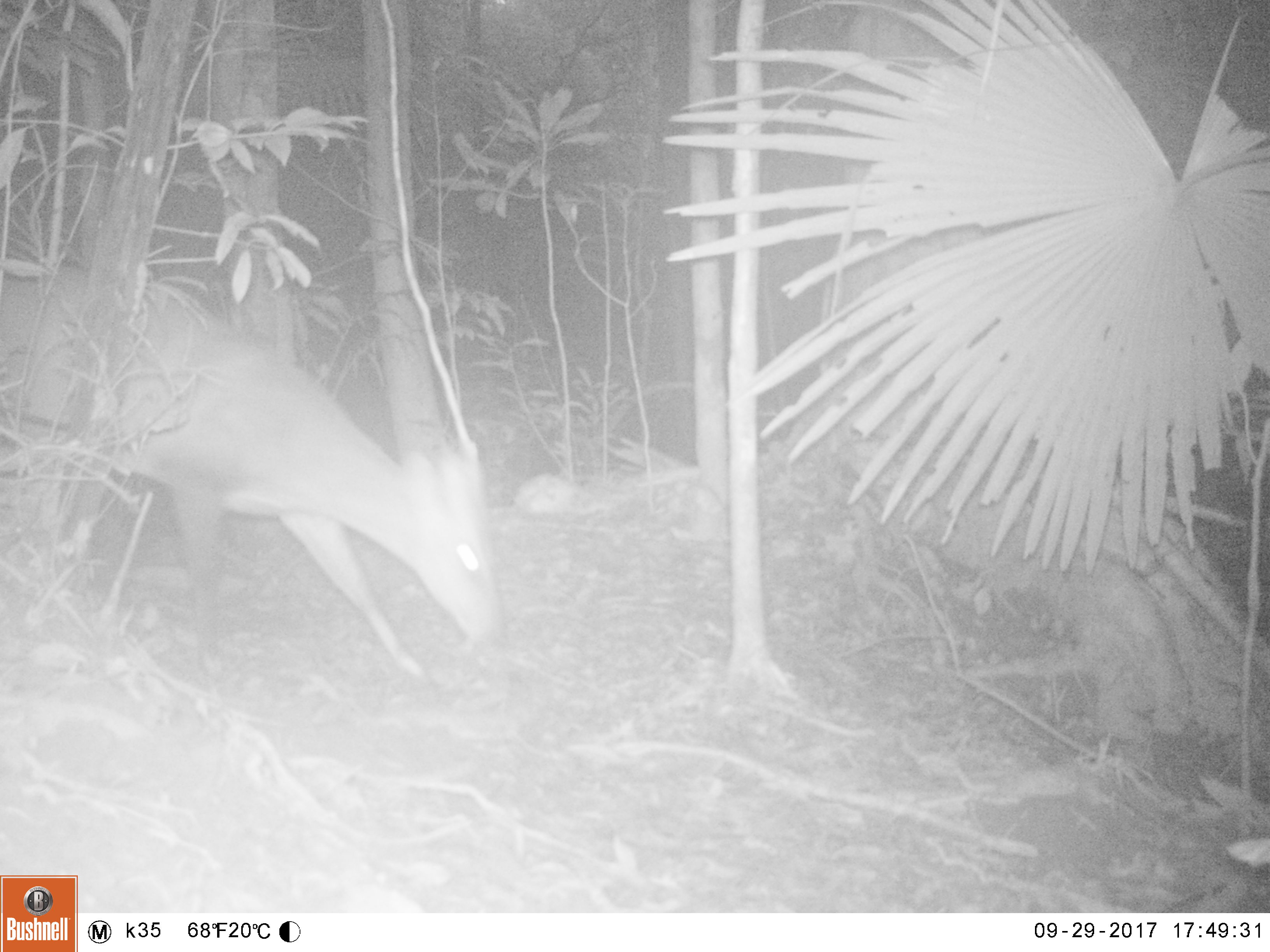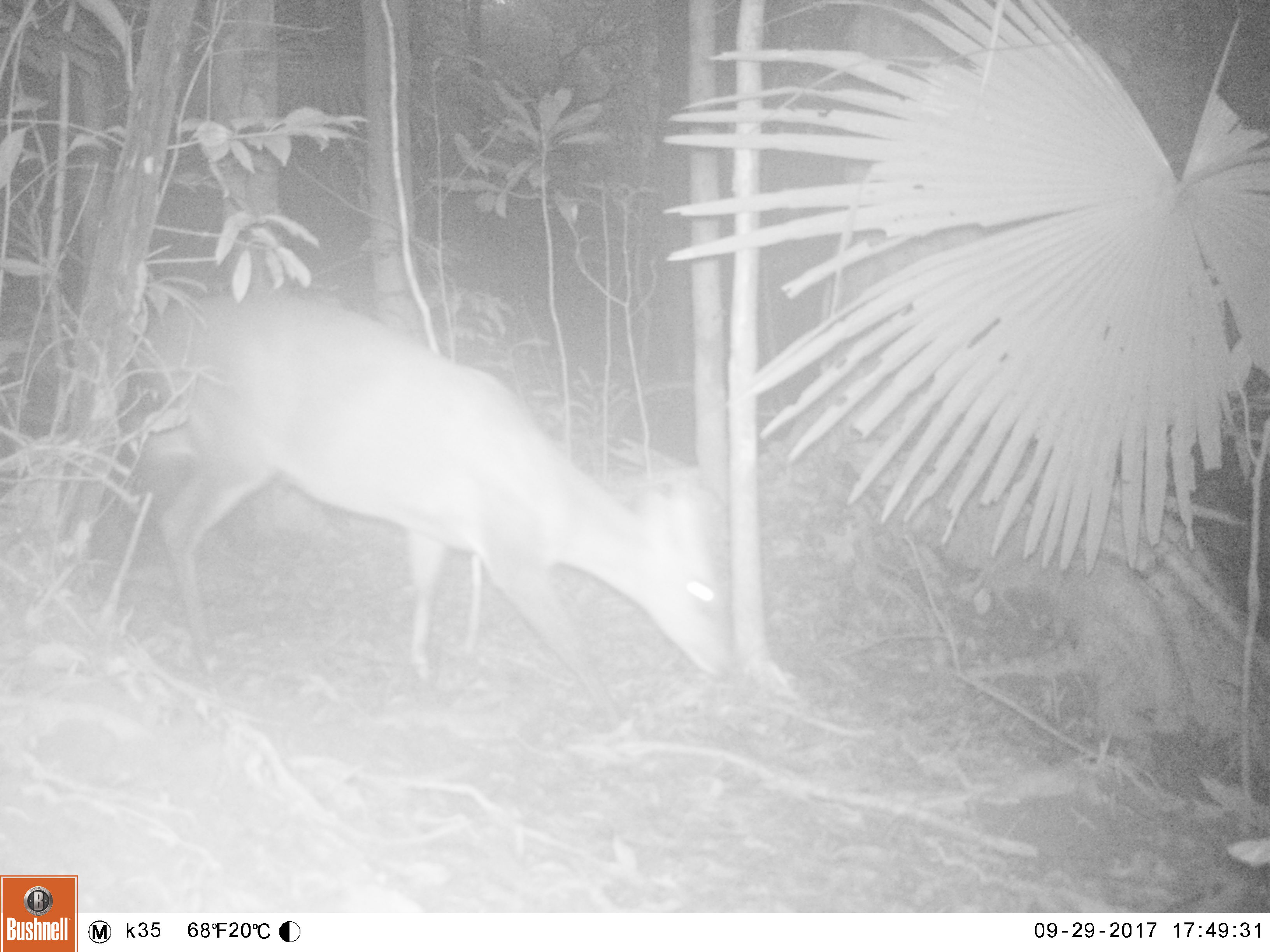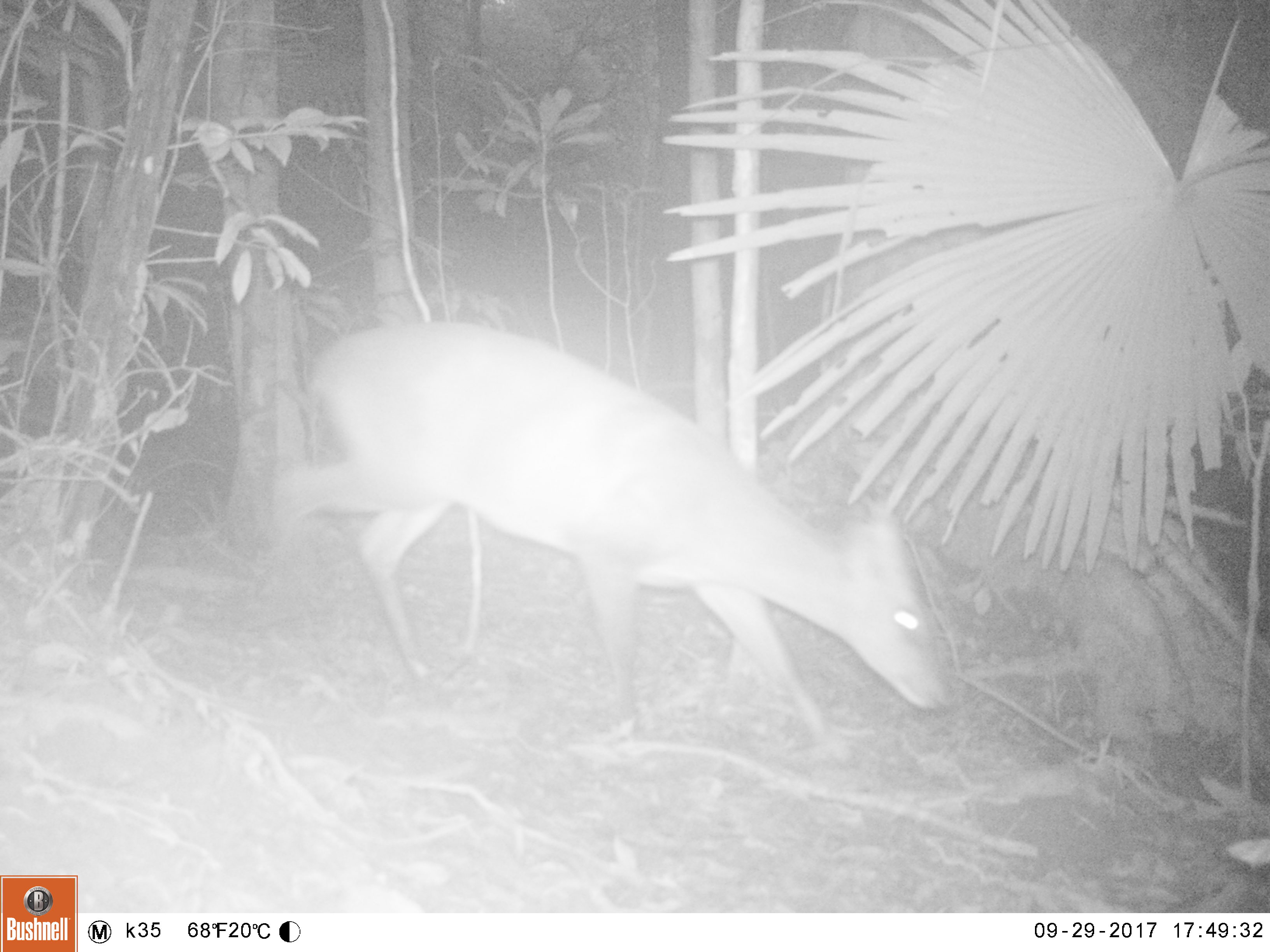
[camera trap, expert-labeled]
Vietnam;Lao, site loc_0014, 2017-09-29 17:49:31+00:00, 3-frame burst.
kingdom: Animalia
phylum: Chordata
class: Mammalia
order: Artiodactyla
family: Cervidae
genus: Muntiacus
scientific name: Muntiacus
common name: muntjacs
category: unidentified muntjac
Unidentified muntjac (muntjacs) (Muntiacus). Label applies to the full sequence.